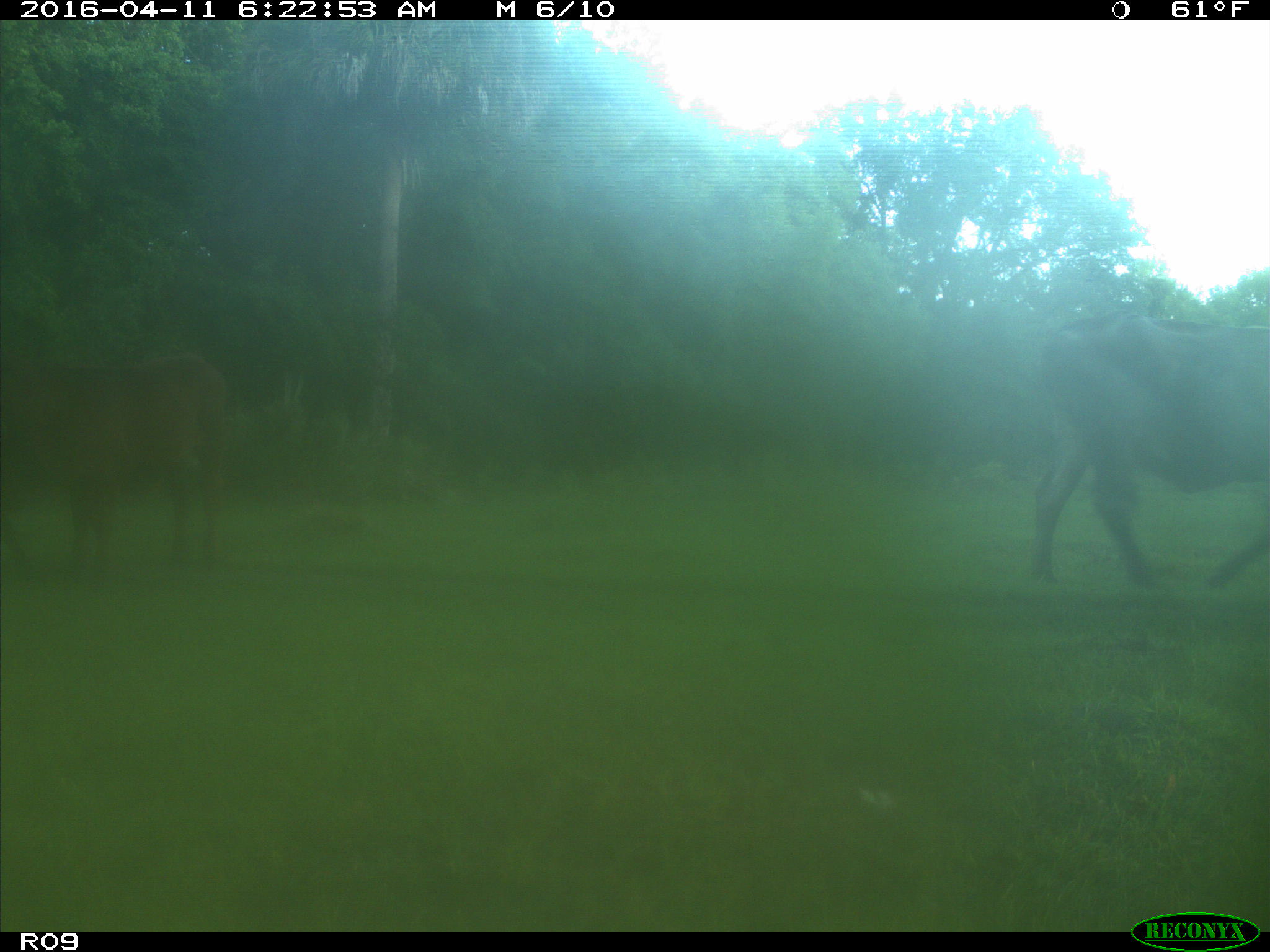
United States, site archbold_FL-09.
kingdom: Animalia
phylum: Chordata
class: Mammalia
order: Artiodactyla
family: Bovidae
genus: Bos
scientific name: Bos taurus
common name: domestic cow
Bos taurus (domestic cow).